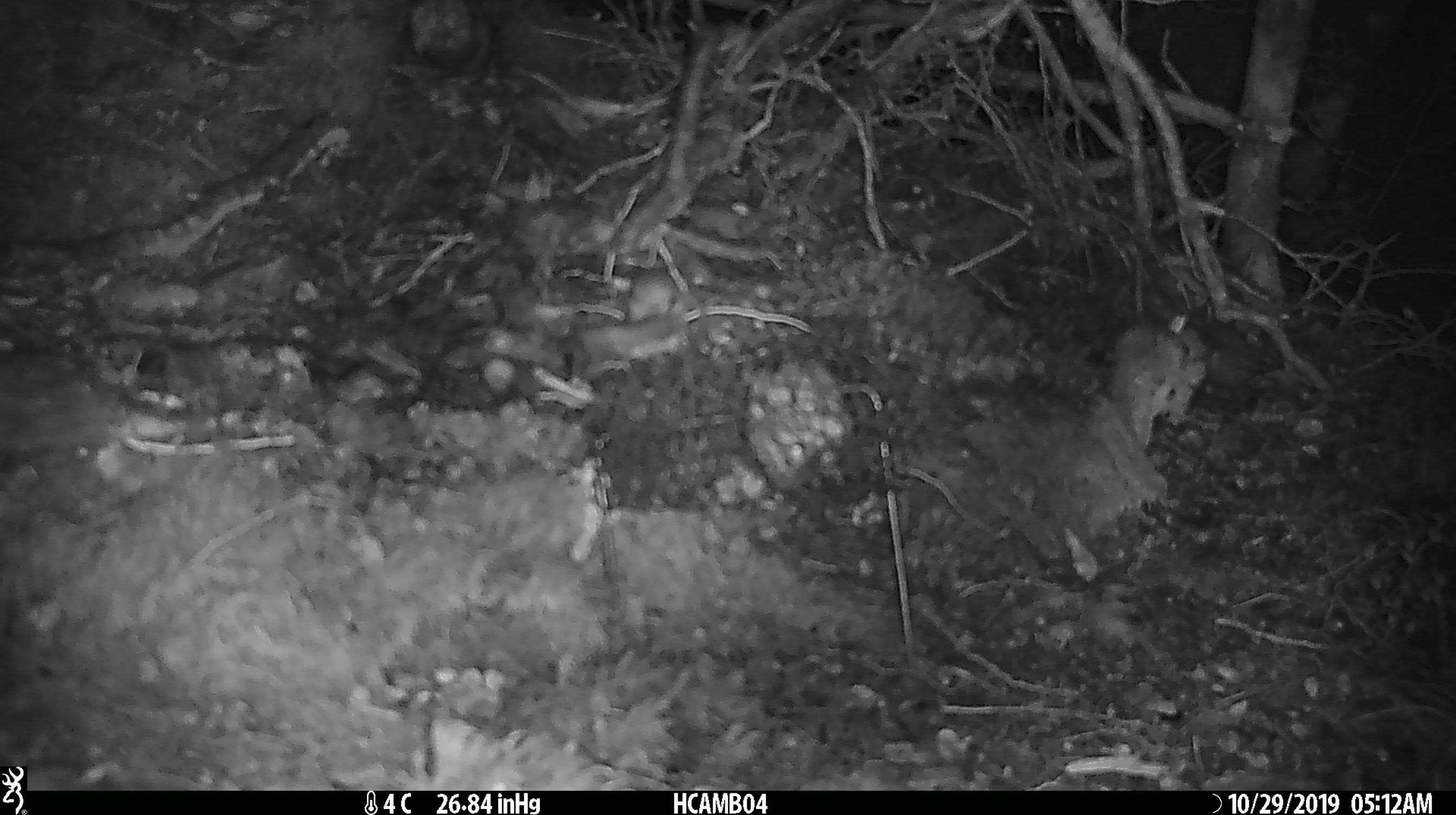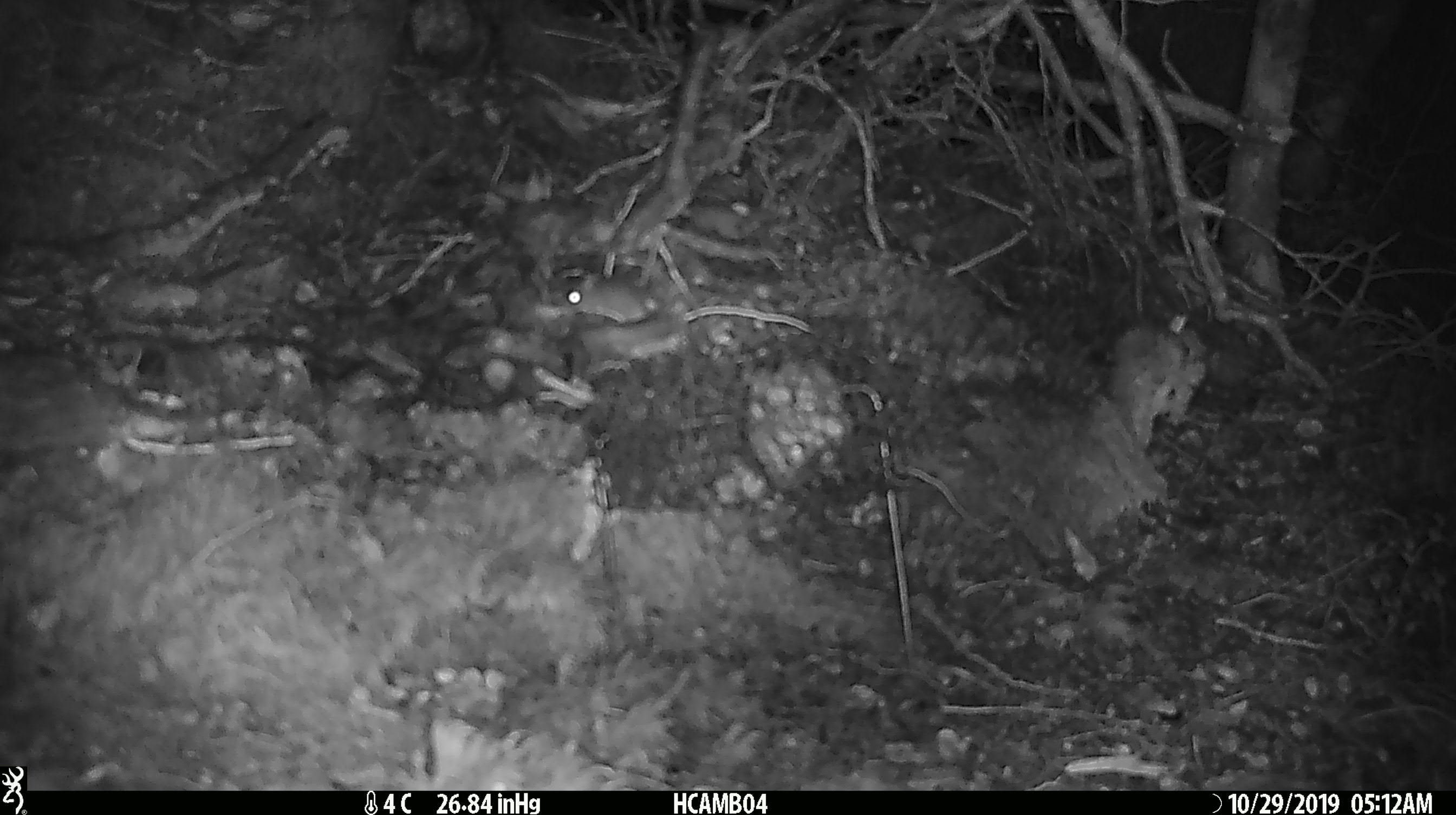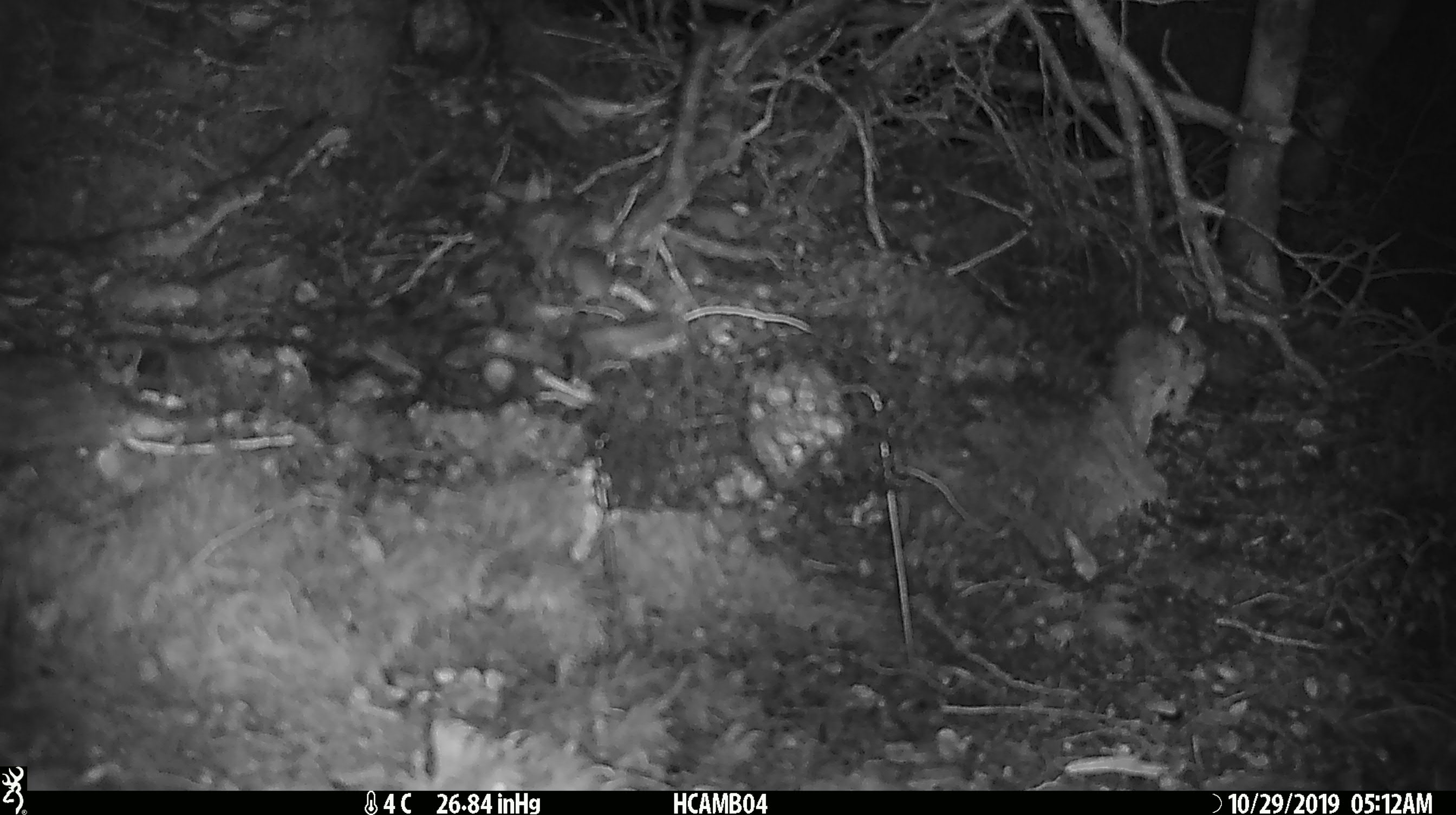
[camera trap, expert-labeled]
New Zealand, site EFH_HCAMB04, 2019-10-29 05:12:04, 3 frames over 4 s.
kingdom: Animalia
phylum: Chordata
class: Mammalia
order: Rodentia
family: Muridae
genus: Mus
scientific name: Mus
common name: mouse